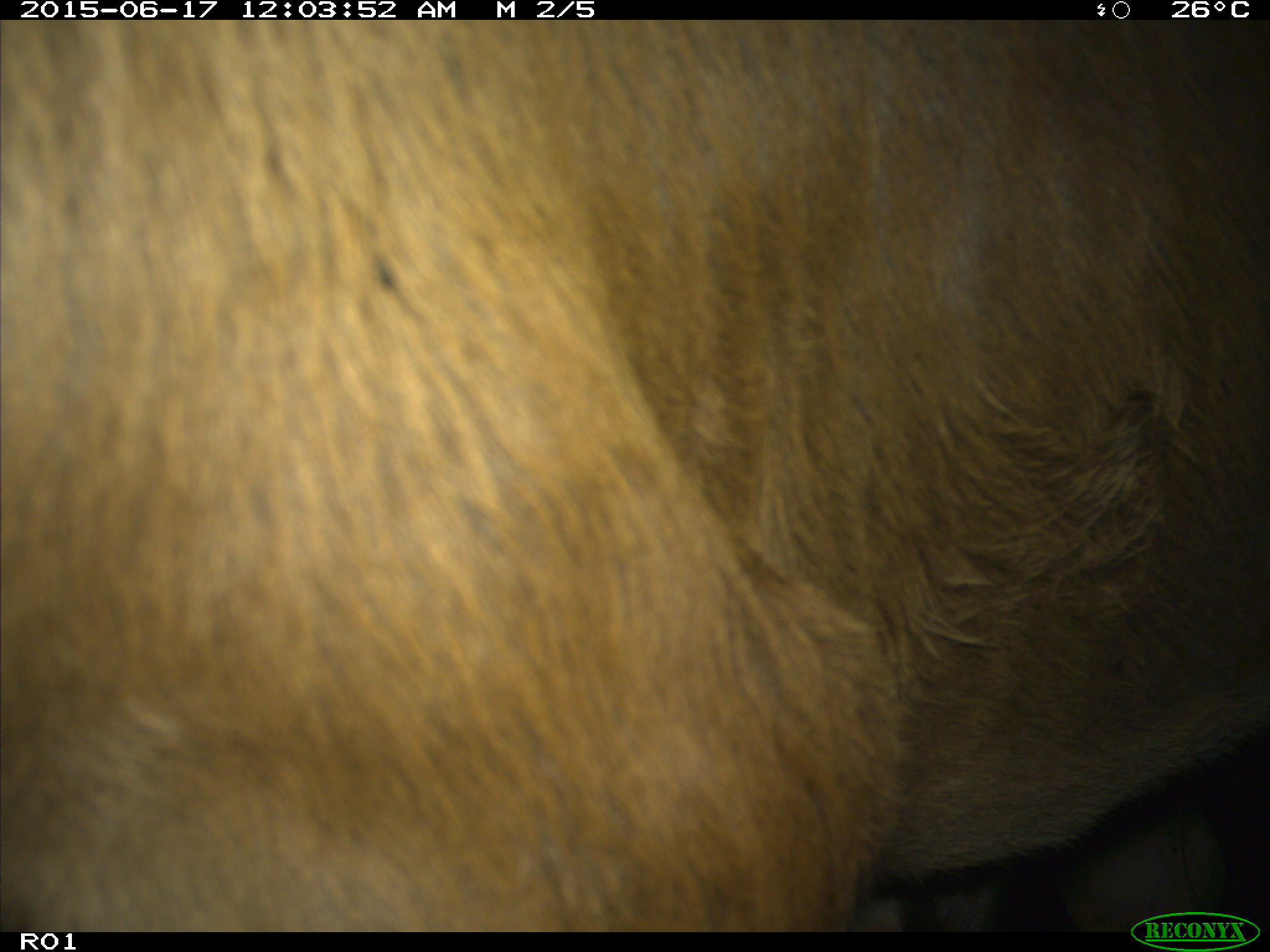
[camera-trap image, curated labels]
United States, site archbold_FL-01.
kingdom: Animalia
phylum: Chordata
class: Mammalia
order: Artiodactyla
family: Bovidae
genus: Bos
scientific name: Bos taurus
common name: domestic cow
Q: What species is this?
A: Bos taurus (domestic cow).